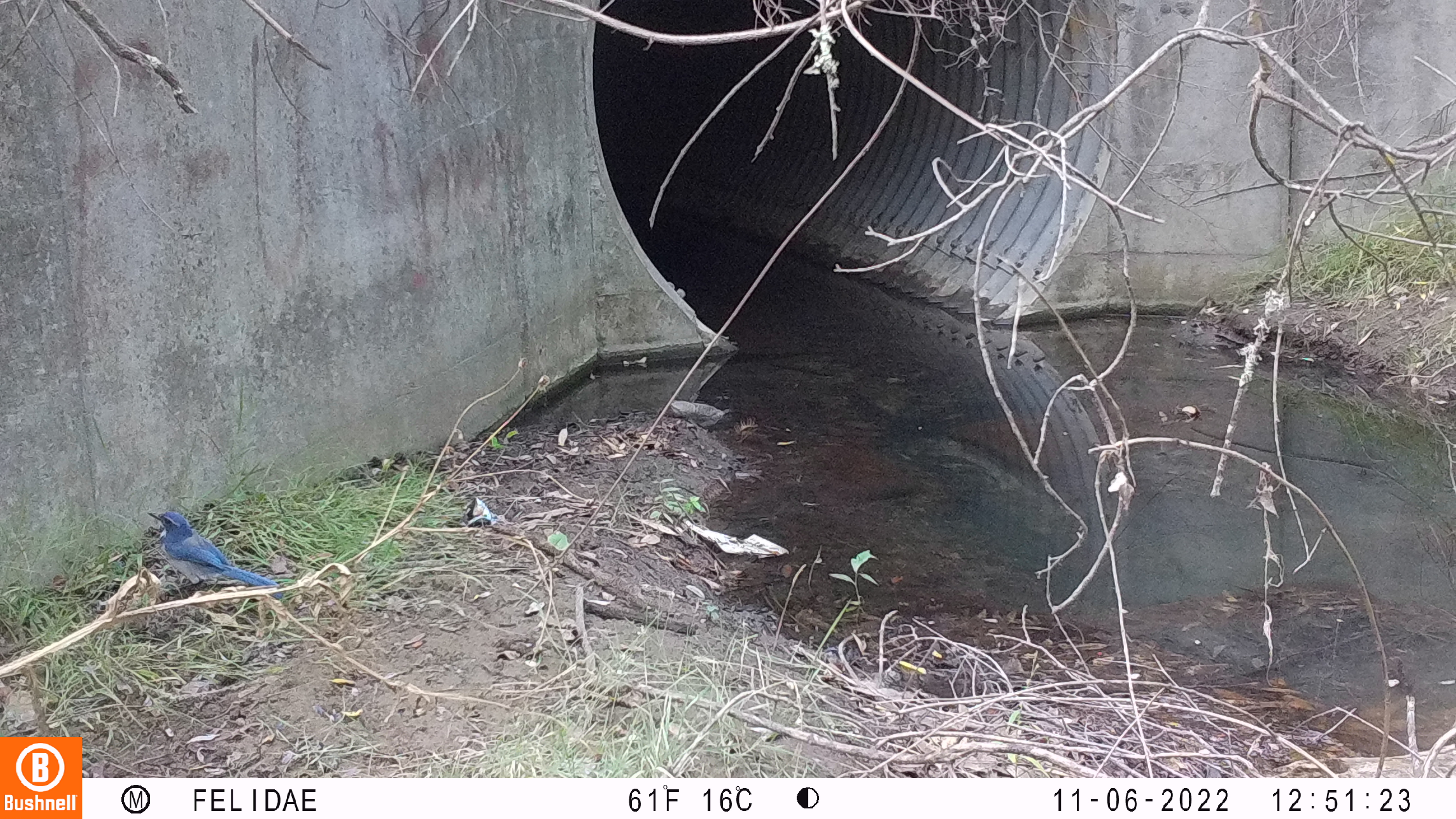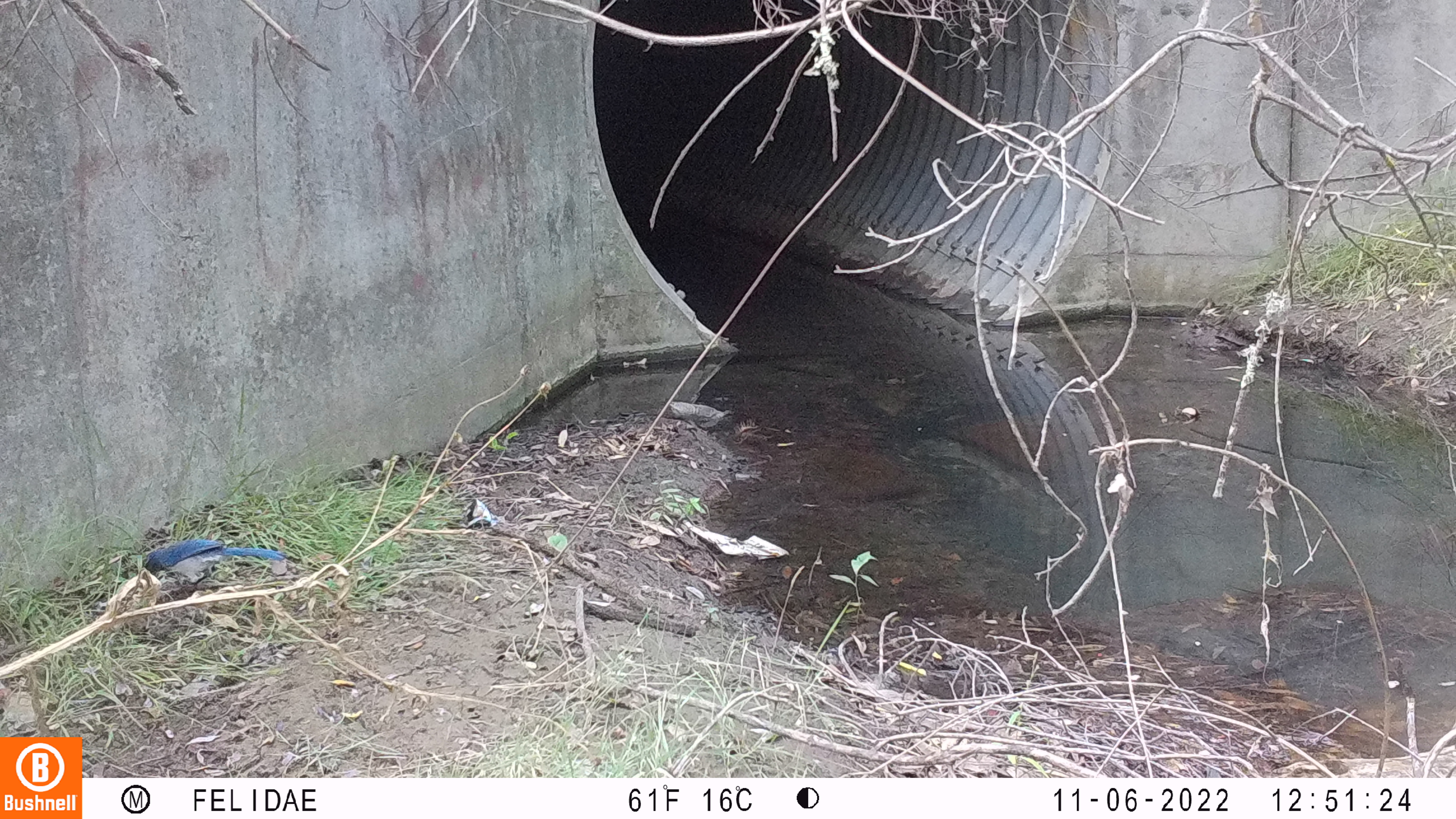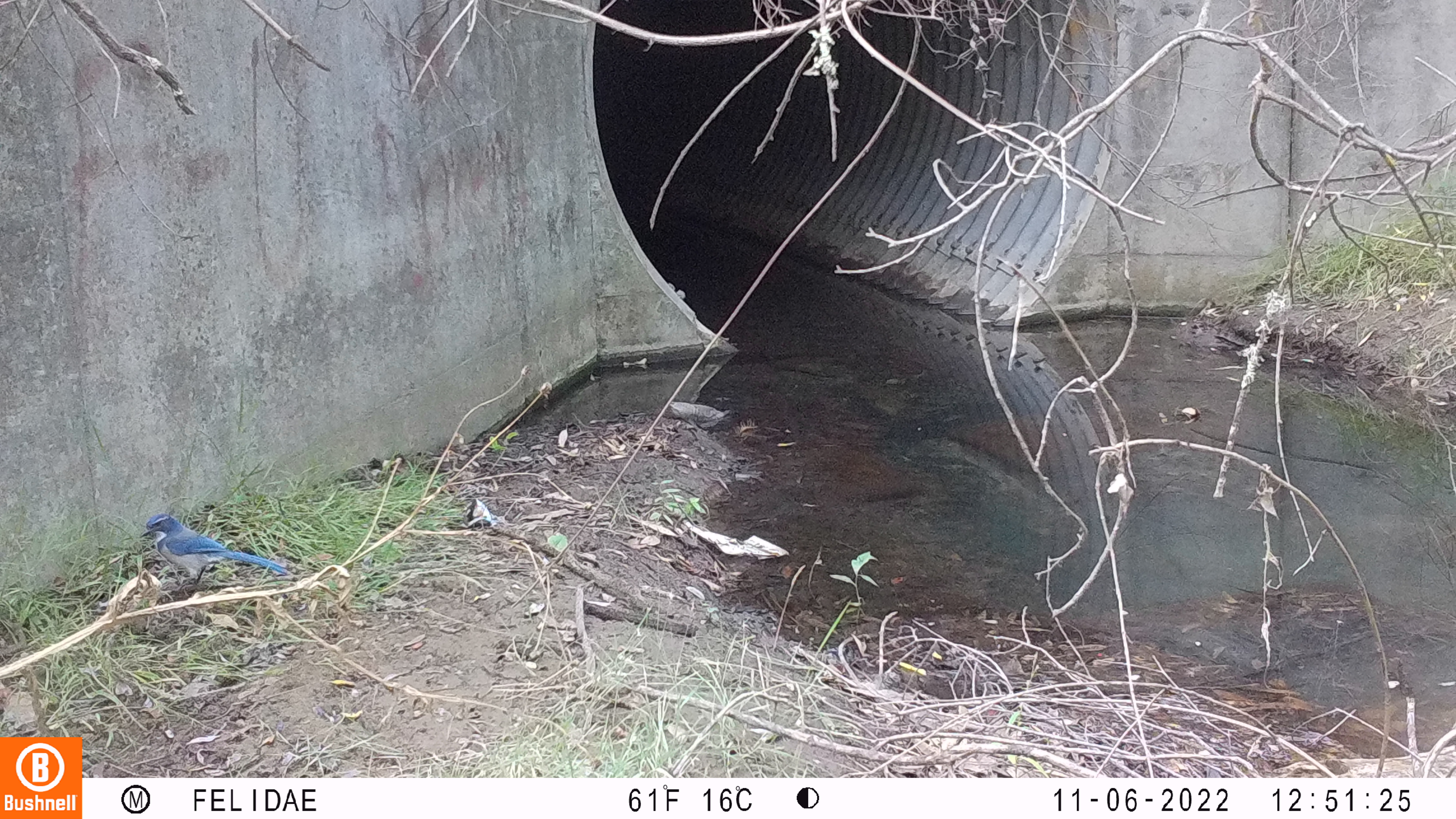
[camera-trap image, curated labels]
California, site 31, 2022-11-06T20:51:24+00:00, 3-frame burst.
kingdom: Animalia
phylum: Chordata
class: Aves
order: Passeriformes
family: Corvidae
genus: Aphelocoma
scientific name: Aphelocoma californica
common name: california scrub jay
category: western scrub-jay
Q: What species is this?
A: Western scrub-jay (california scrub jay) (Aphelocoma californica).